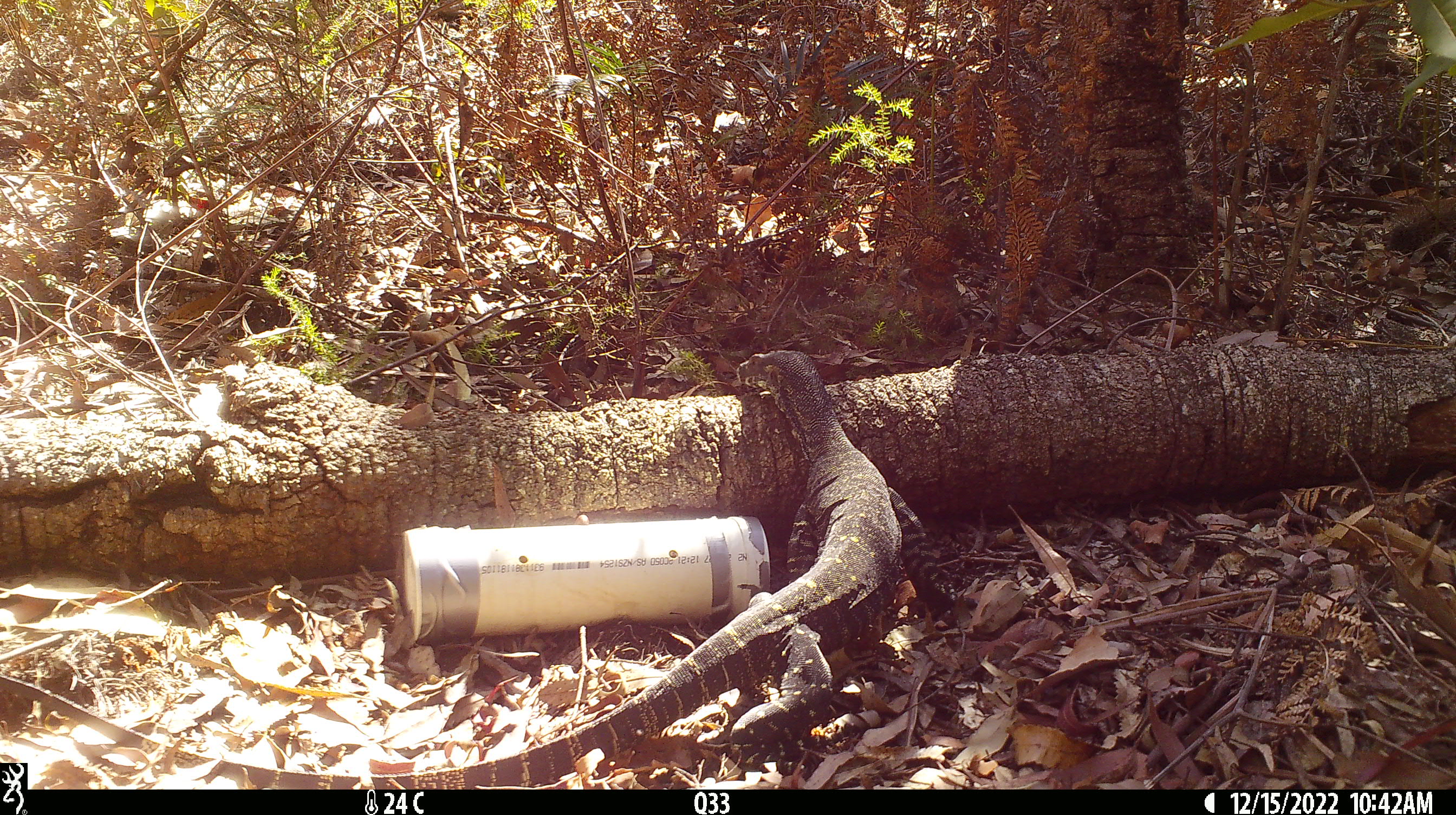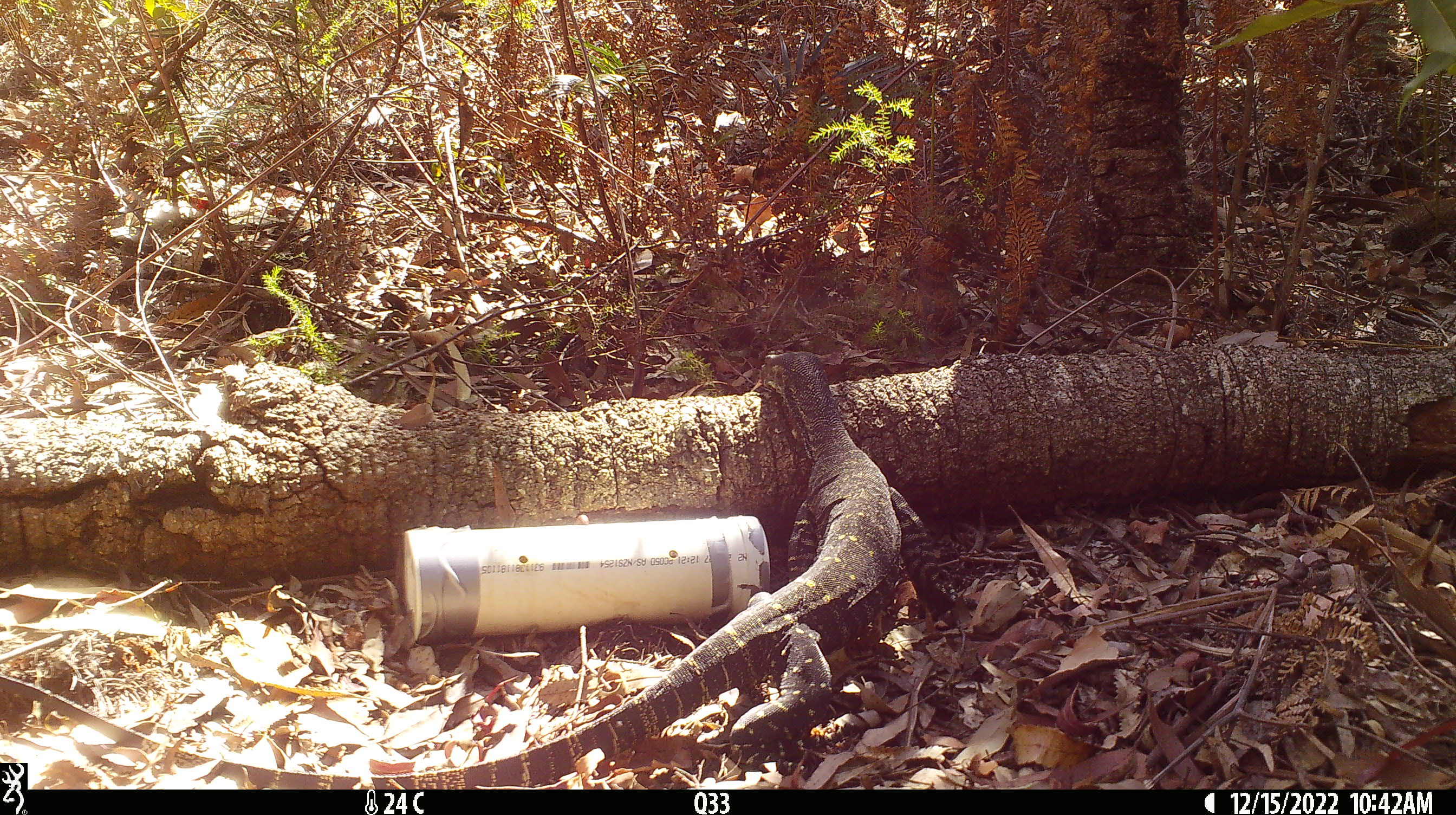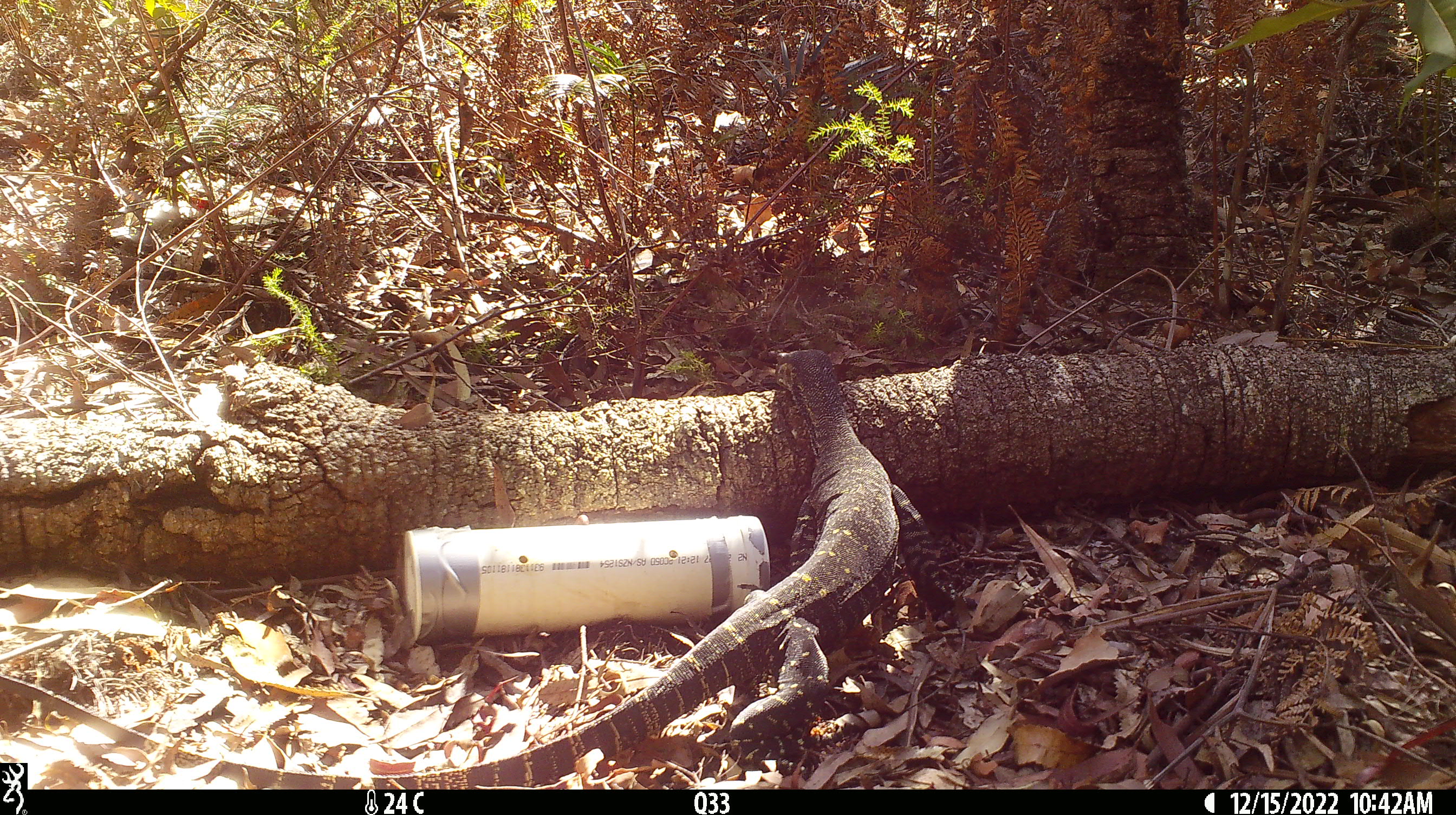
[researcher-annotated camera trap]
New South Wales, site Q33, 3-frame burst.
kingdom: Animalia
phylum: Chordata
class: Reptilia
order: Squamata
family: Varanidae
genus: Varanus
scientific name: Varanus varius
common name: lace monitor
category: goanna